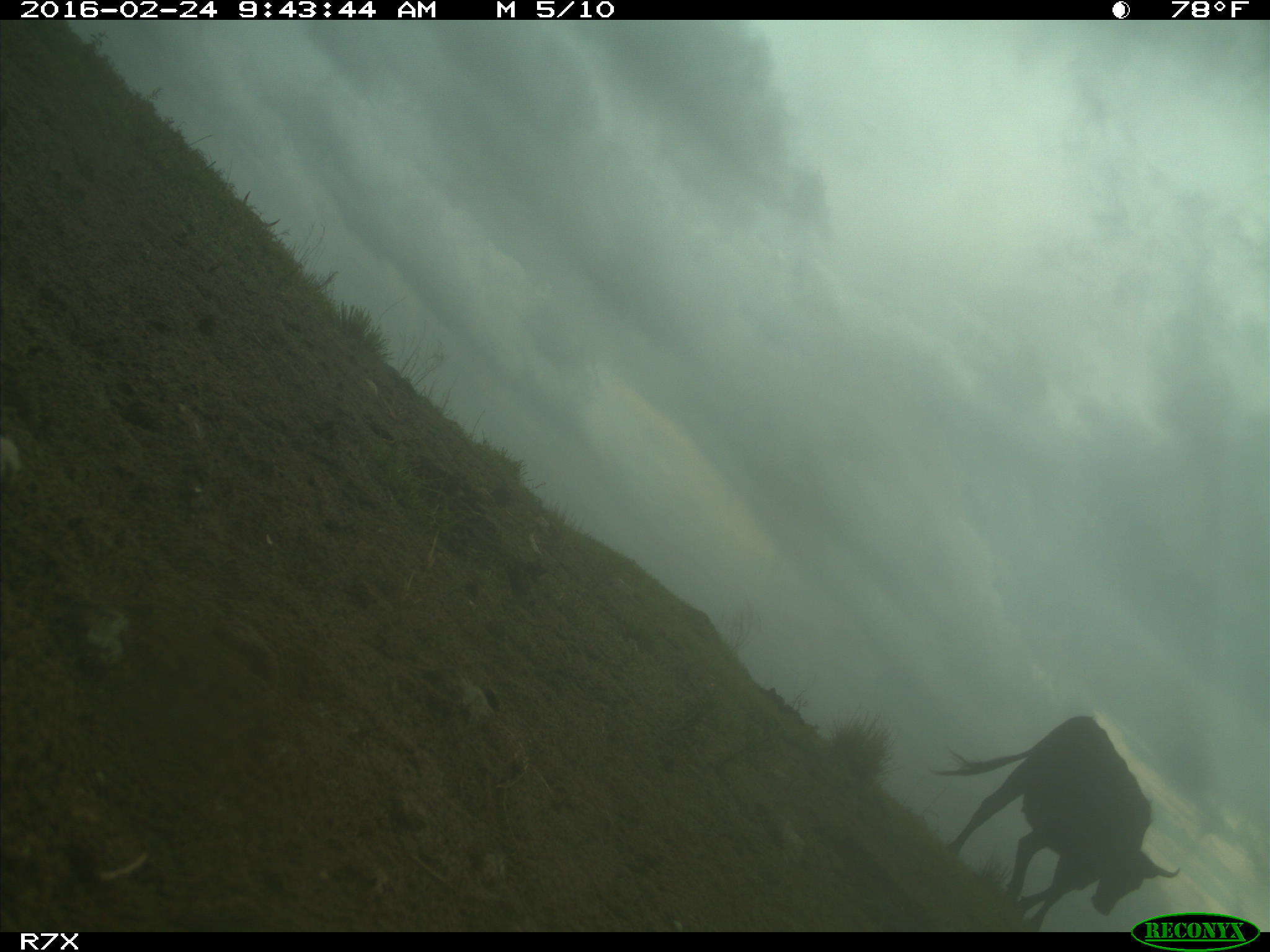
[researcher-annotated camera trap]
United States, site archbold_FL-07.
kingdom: Animalia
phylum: Chordata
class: Mammalia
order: Artiodactyla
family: Bovidae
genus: Bos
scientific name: Bos taurus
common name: domestic cow